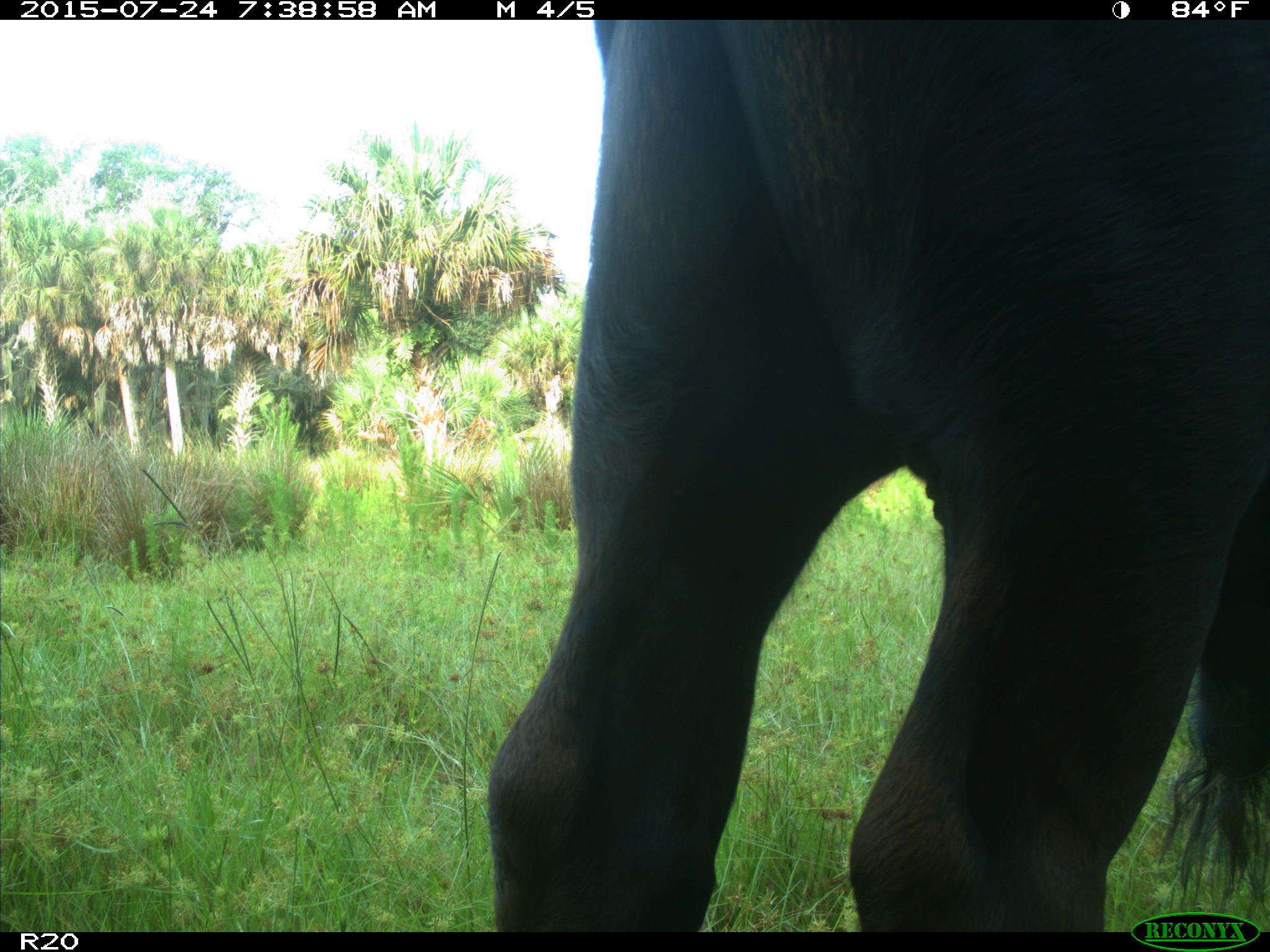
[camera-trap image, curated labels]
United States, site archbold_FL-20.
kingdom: Animalia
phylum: Chordata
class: Mammalia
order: Artiodactyla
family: Bovidae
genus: Bos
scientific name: Bos taurus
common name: domestic cow